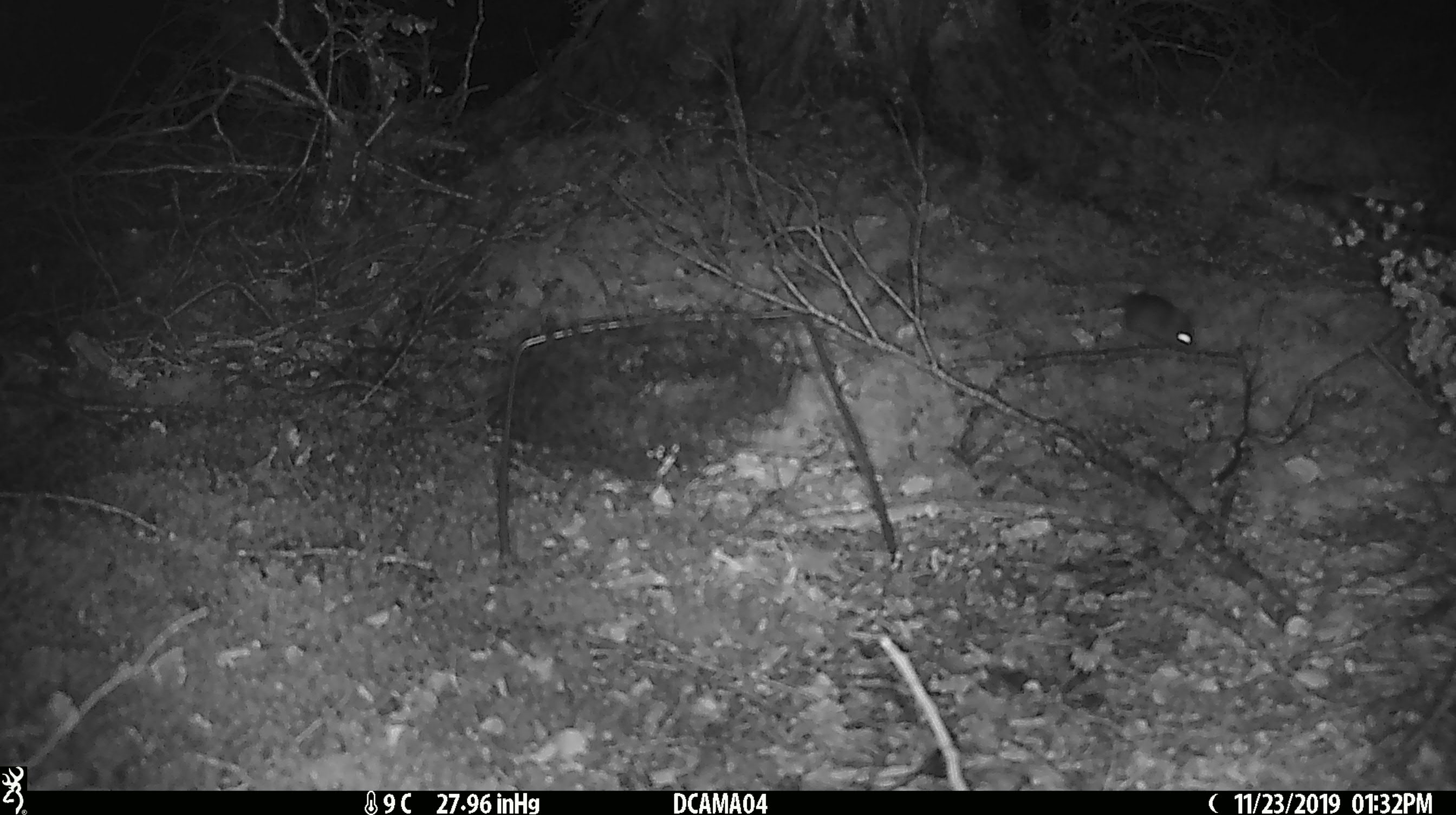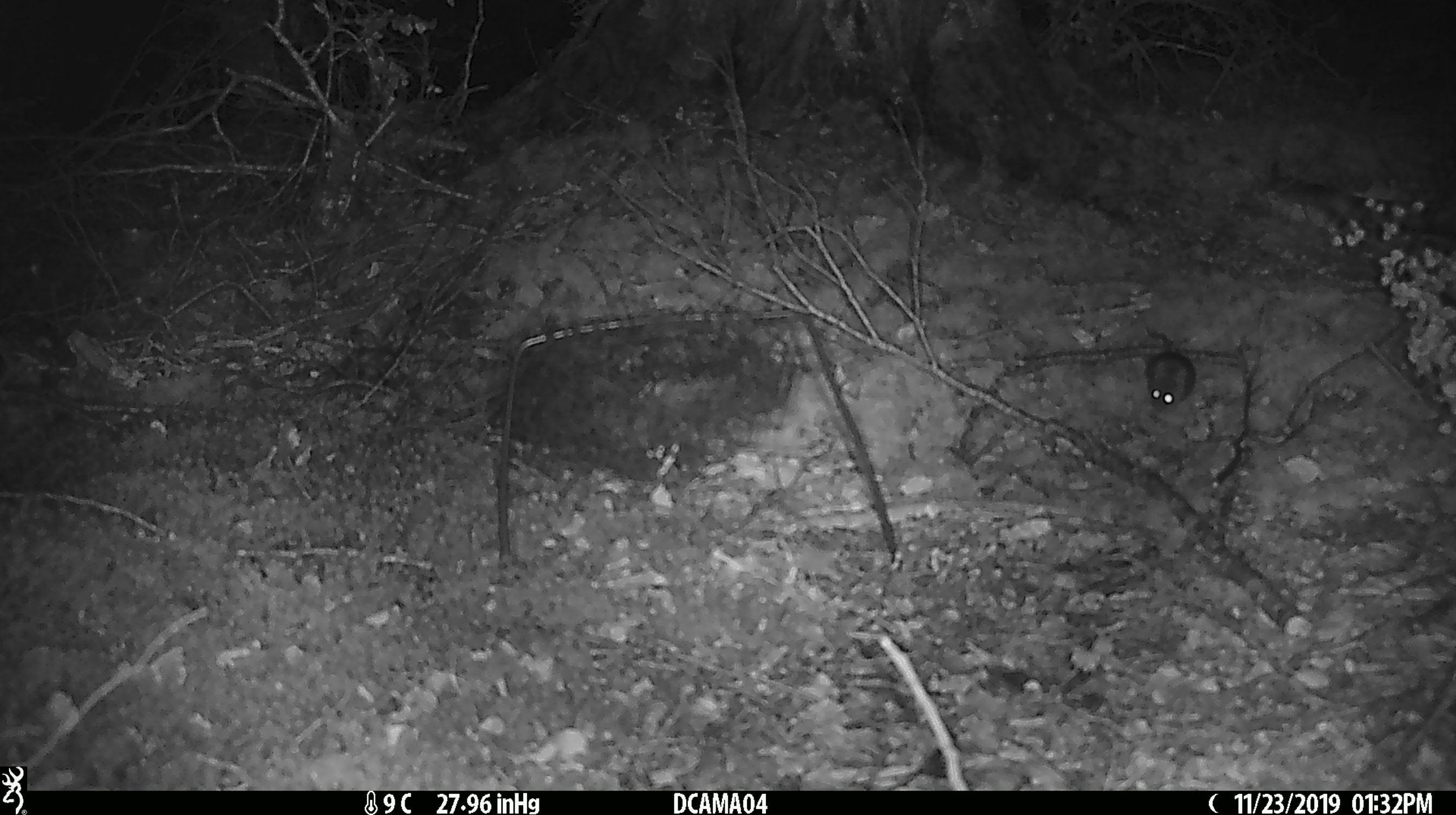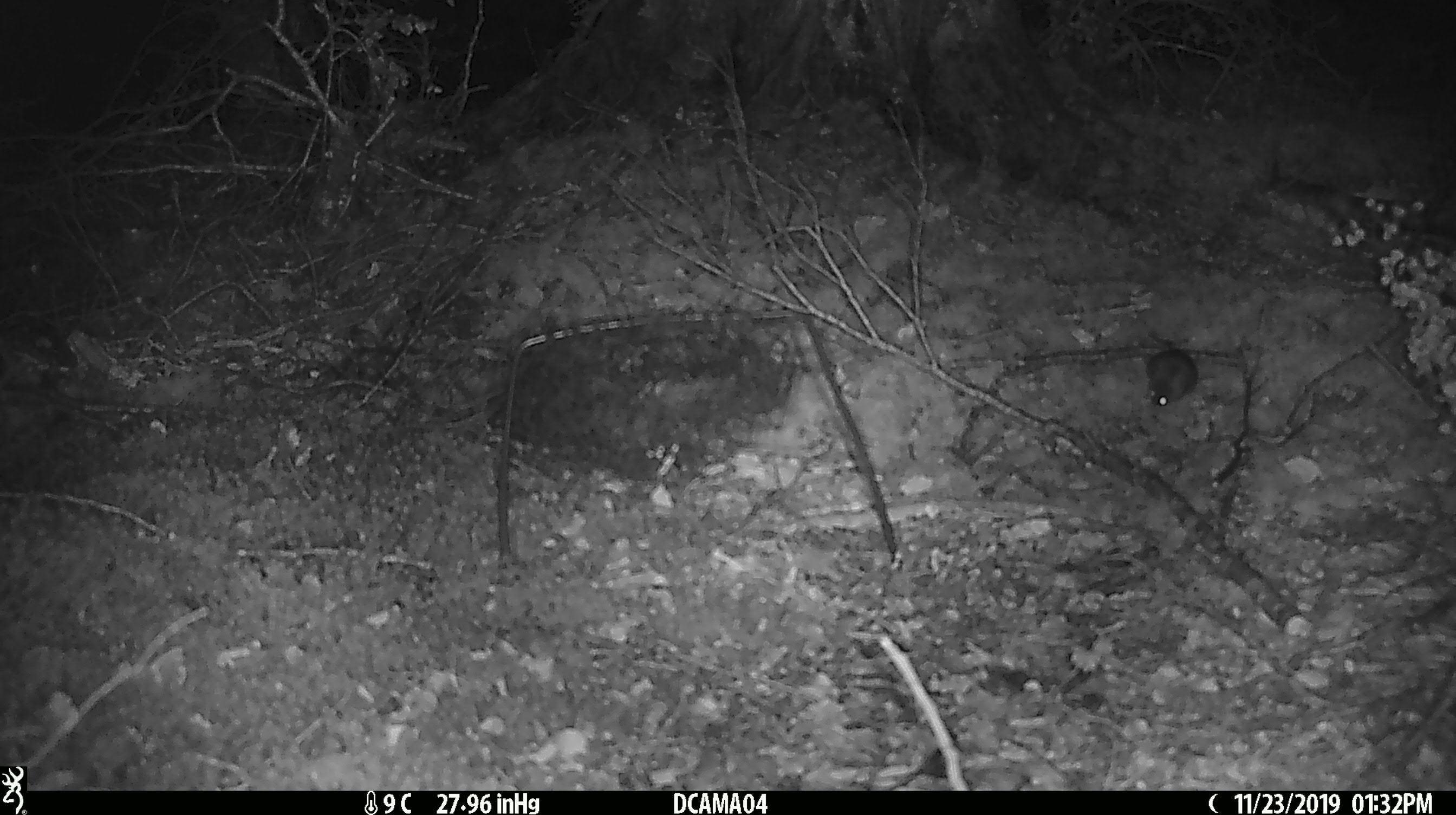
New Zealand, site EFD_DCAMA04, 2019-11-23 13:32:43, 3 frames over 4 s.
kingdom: Animalia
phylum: Chordata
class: Mammalia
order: Rodentia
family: Muridae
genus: Mus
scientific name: Mus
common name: mouse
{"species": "mouse (Mus)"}